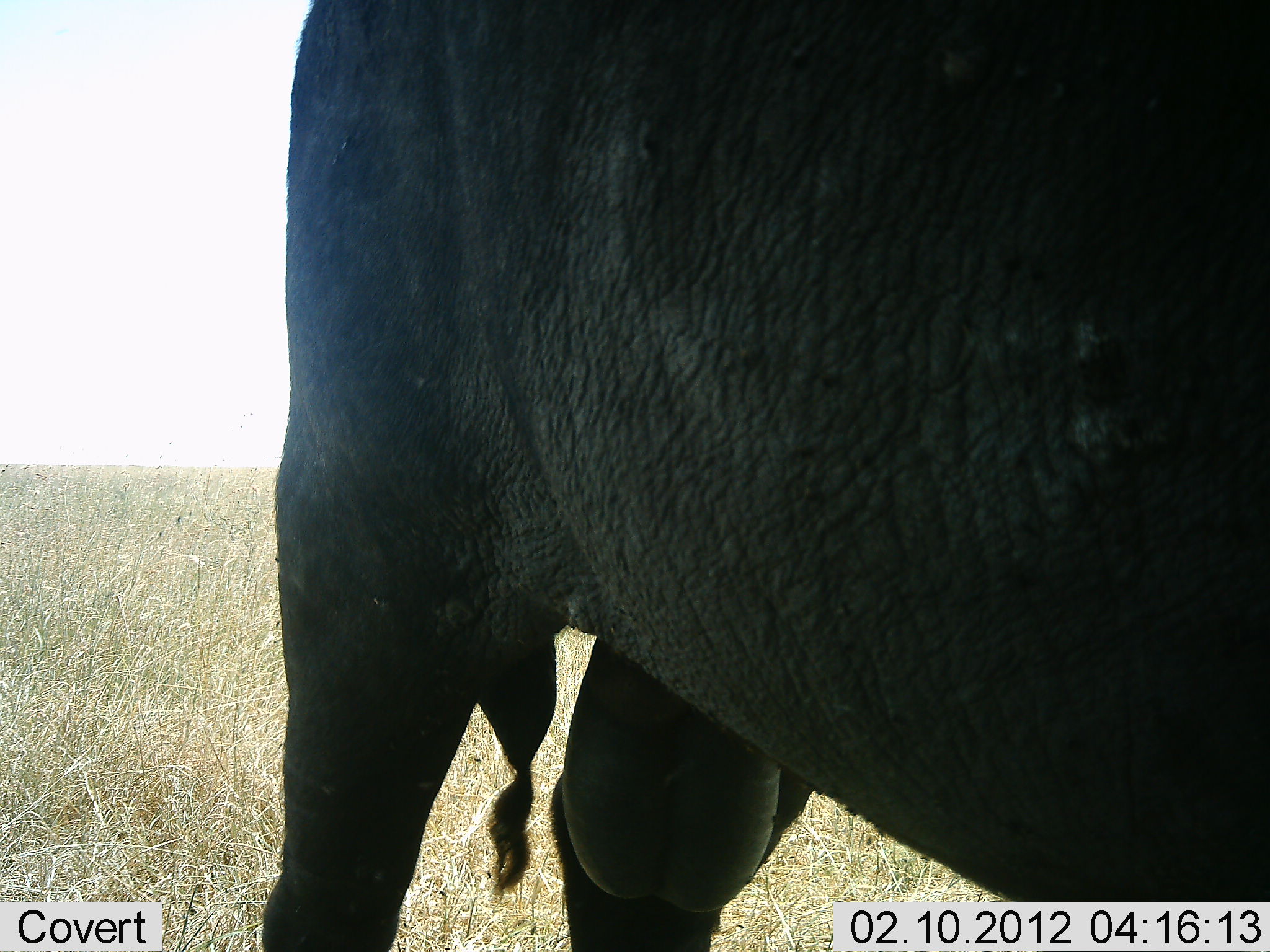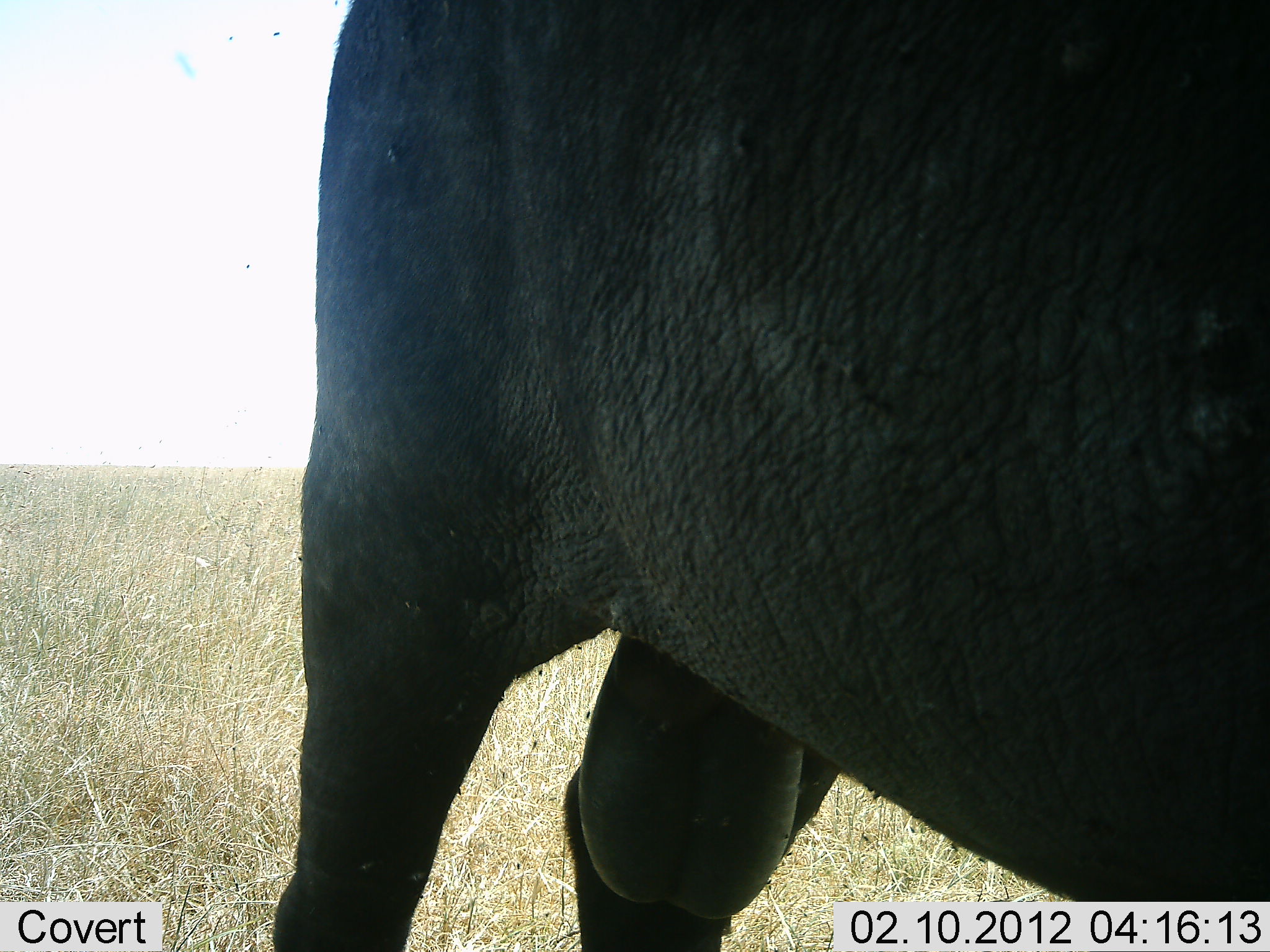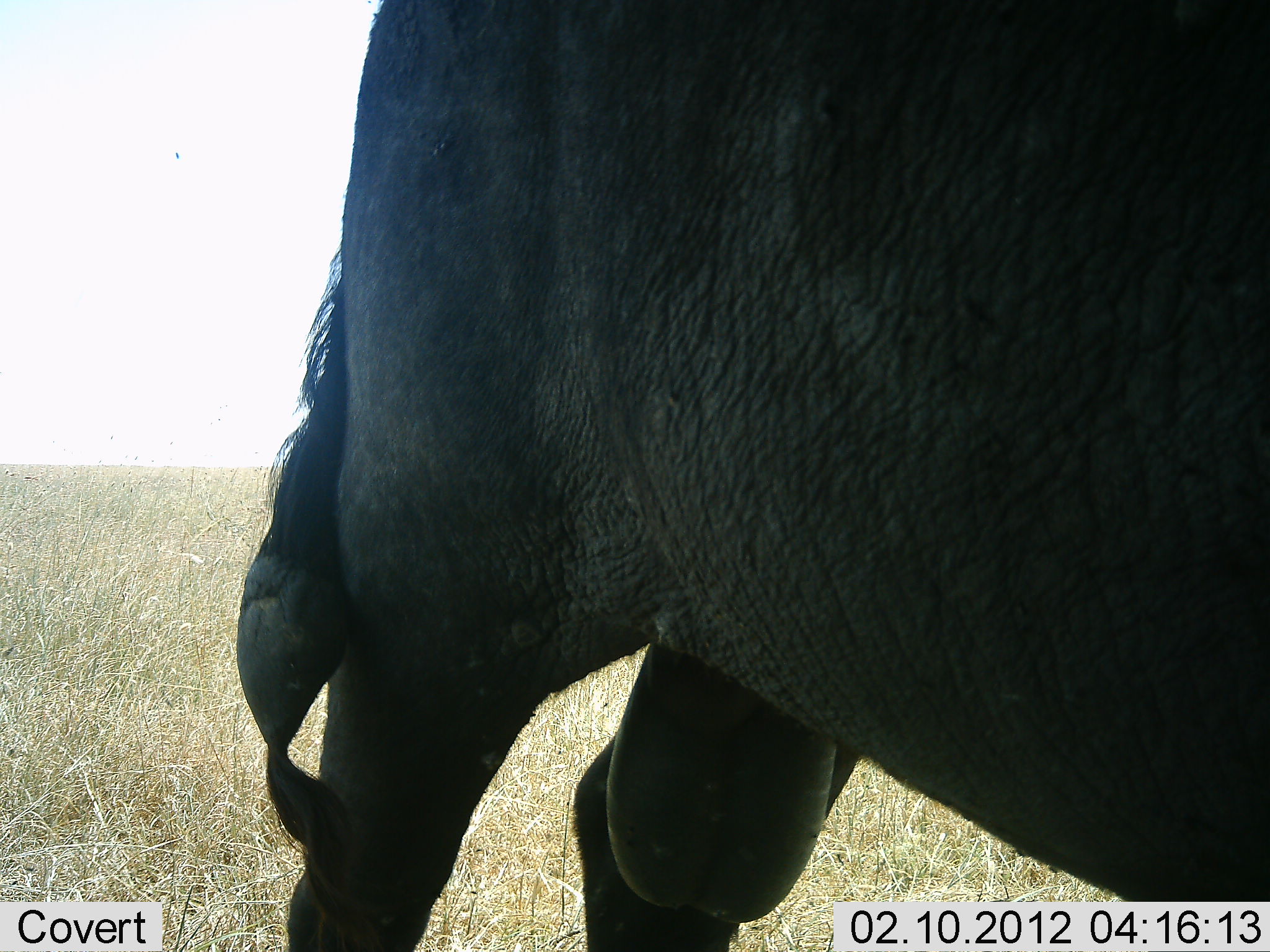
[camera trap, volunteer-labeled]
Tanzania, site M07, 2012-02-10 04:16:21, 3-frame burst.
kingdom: Animalia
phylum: Chordata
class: Mammalia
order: Artiodactyla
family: Bovidae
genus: Syncerus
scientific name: Syncerus caffer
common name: cape buffalo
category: buffalo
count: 1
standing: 92%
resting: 0%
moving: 8%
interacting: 0%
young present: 0%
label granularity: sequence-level